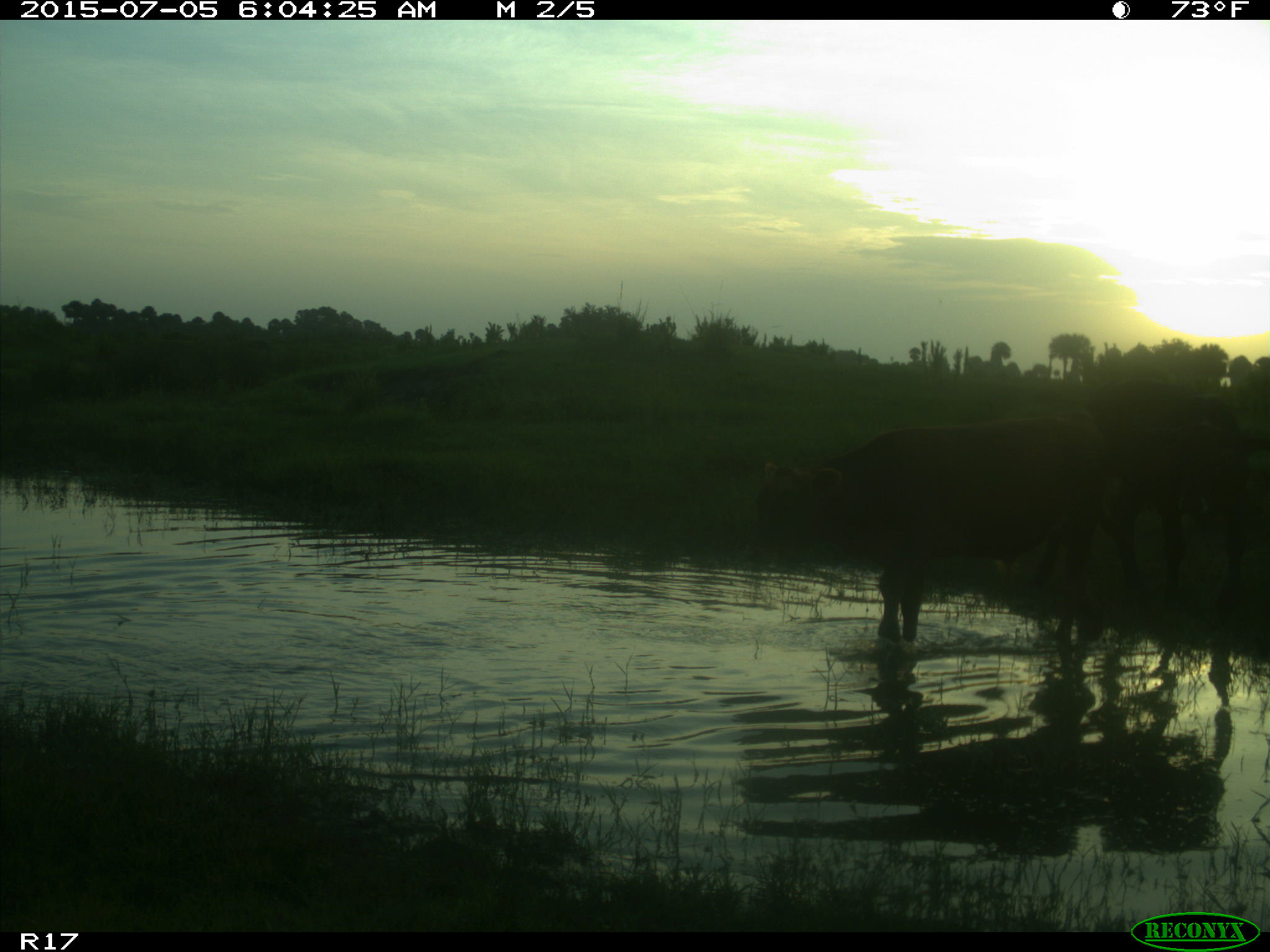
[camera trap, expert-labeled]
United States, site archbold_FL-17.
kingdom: Animalia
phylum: Chordata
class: Mammalia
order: Artiodactyla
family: Bovidae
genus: Bos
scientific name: Bos taurus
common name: domestic cow